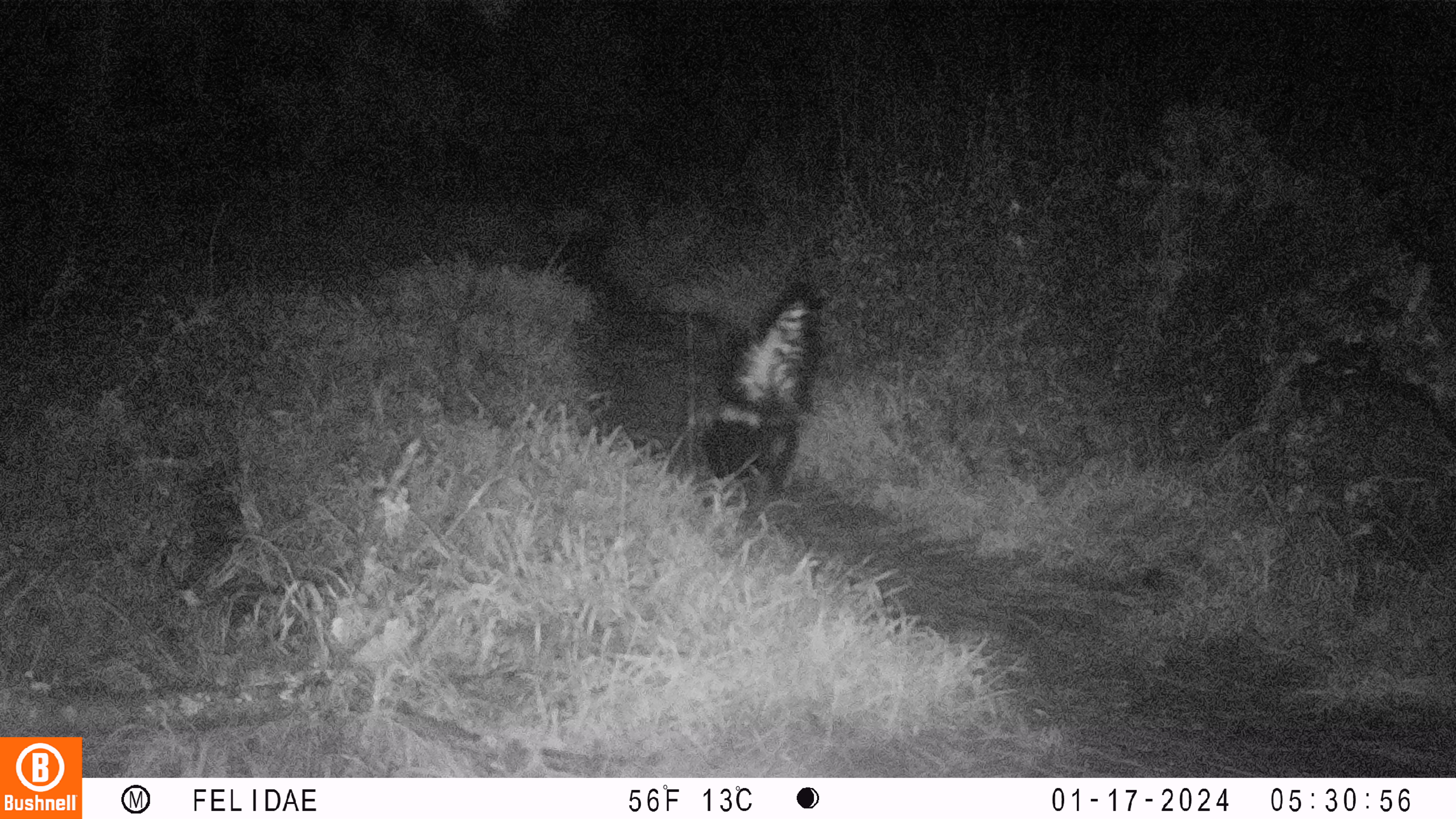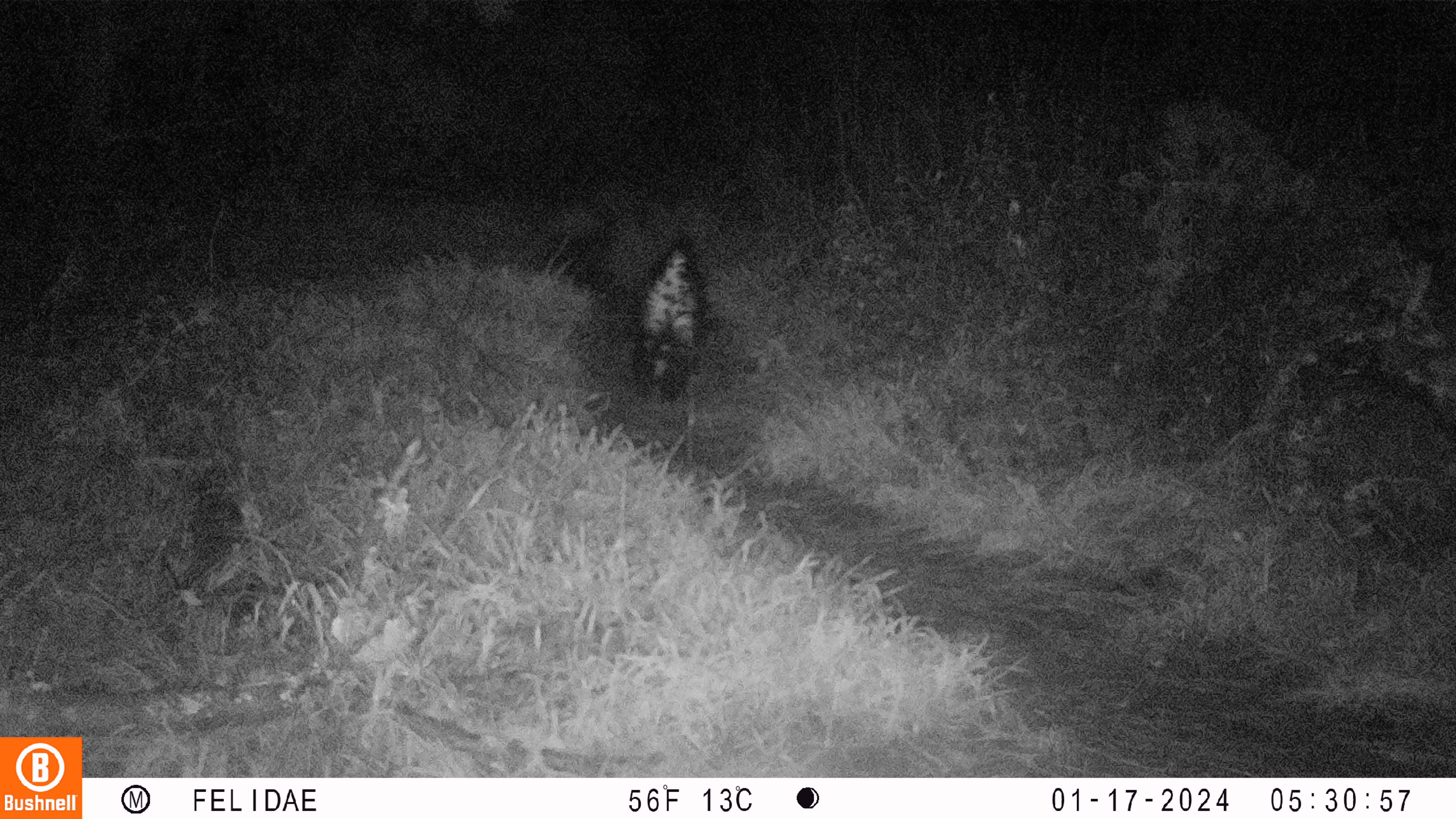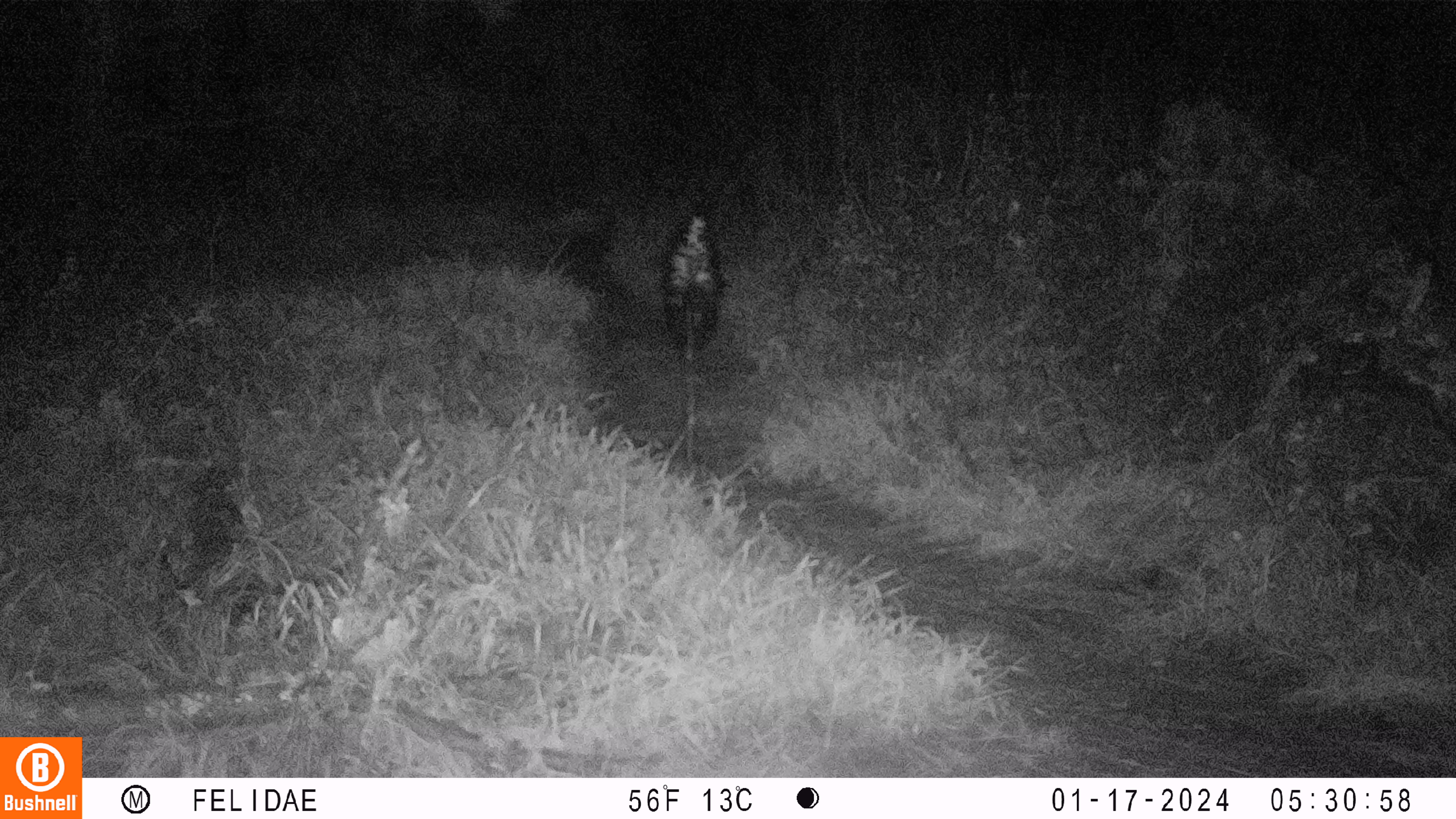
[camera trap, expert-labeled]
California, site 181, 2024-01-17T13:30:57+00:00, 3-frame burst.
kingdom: Animalia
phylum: Chordata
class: Mammalia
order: Carnivora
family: Mephitidae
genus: Mephitis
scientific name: Mephitis mephitis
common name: striped skunk